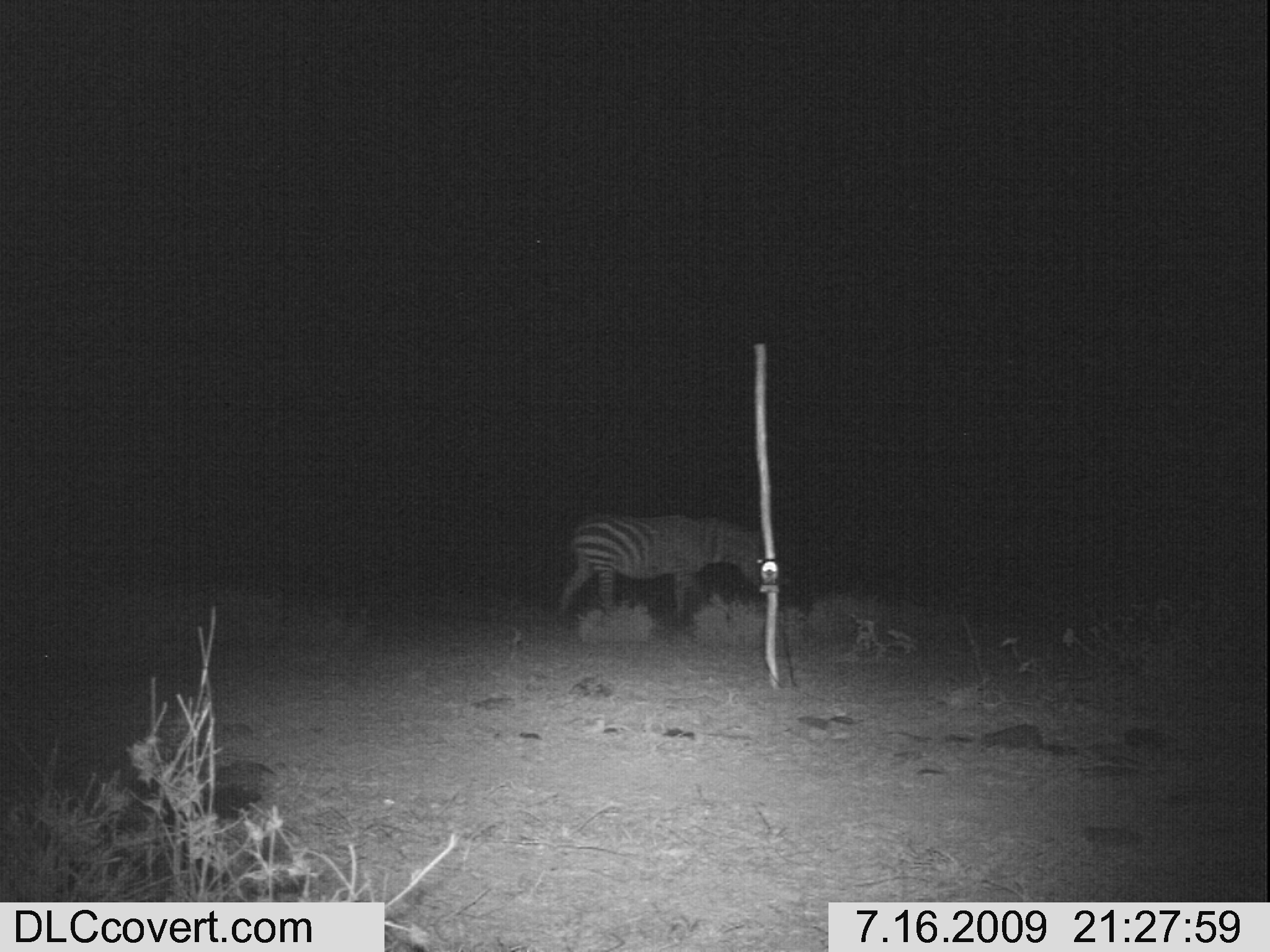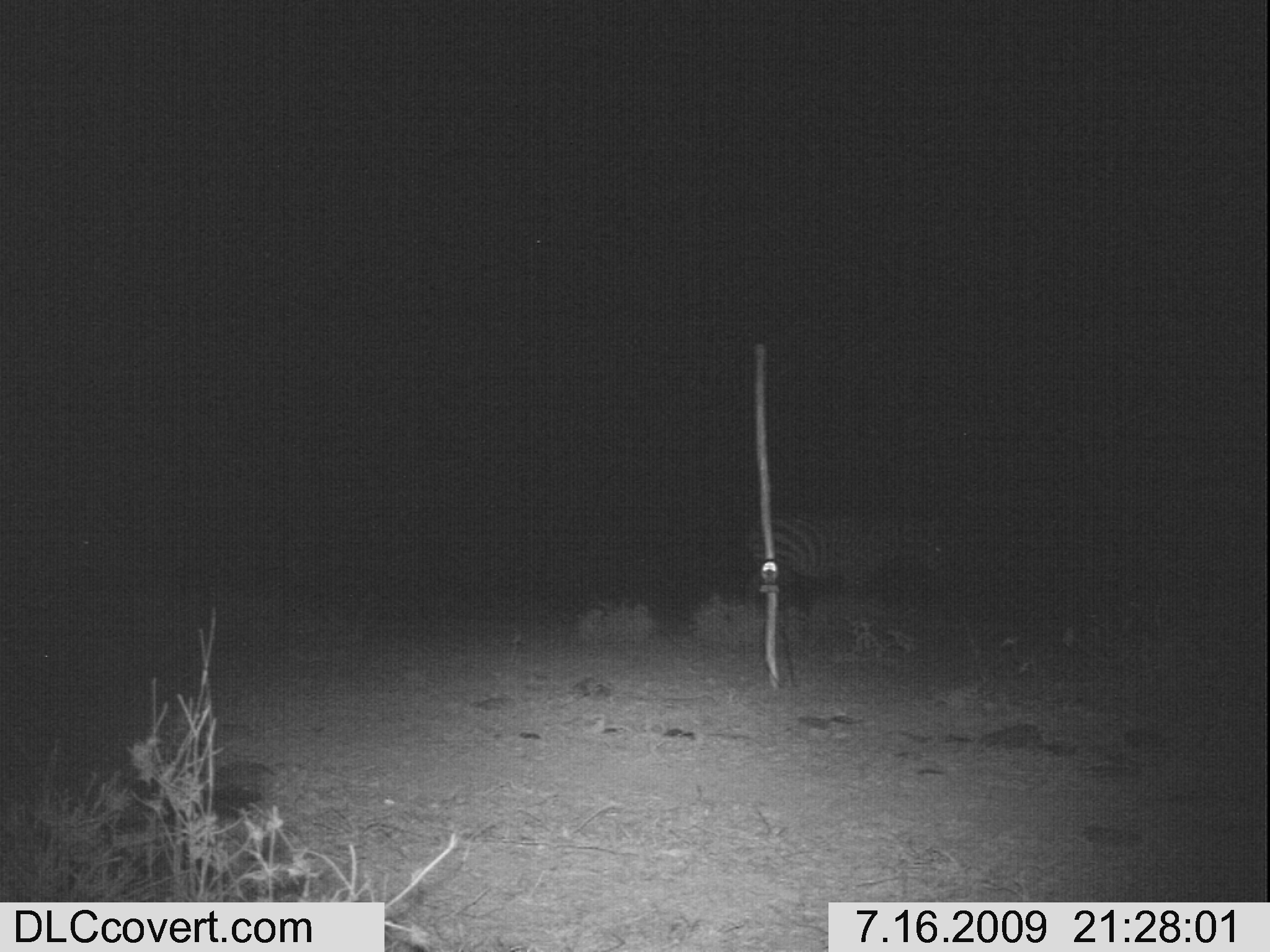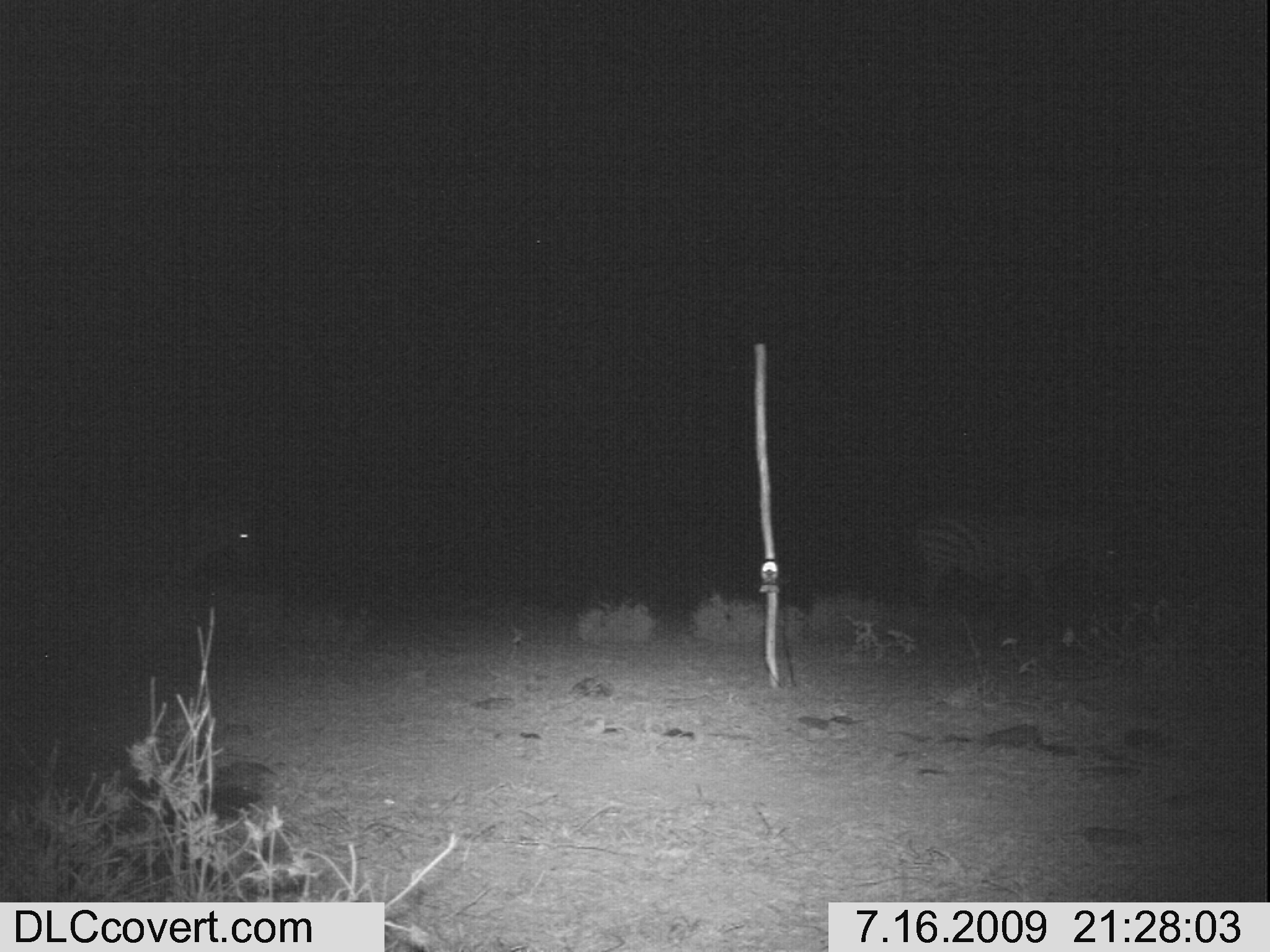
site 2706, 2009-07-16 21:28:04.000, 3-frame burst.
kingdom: Animalia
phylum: Chordata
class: Mammalia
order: Perissodactyla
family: Equidae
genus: Equus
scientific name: Equus quagga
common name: plains zebra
Equus quagga (plains zebra), count 1.